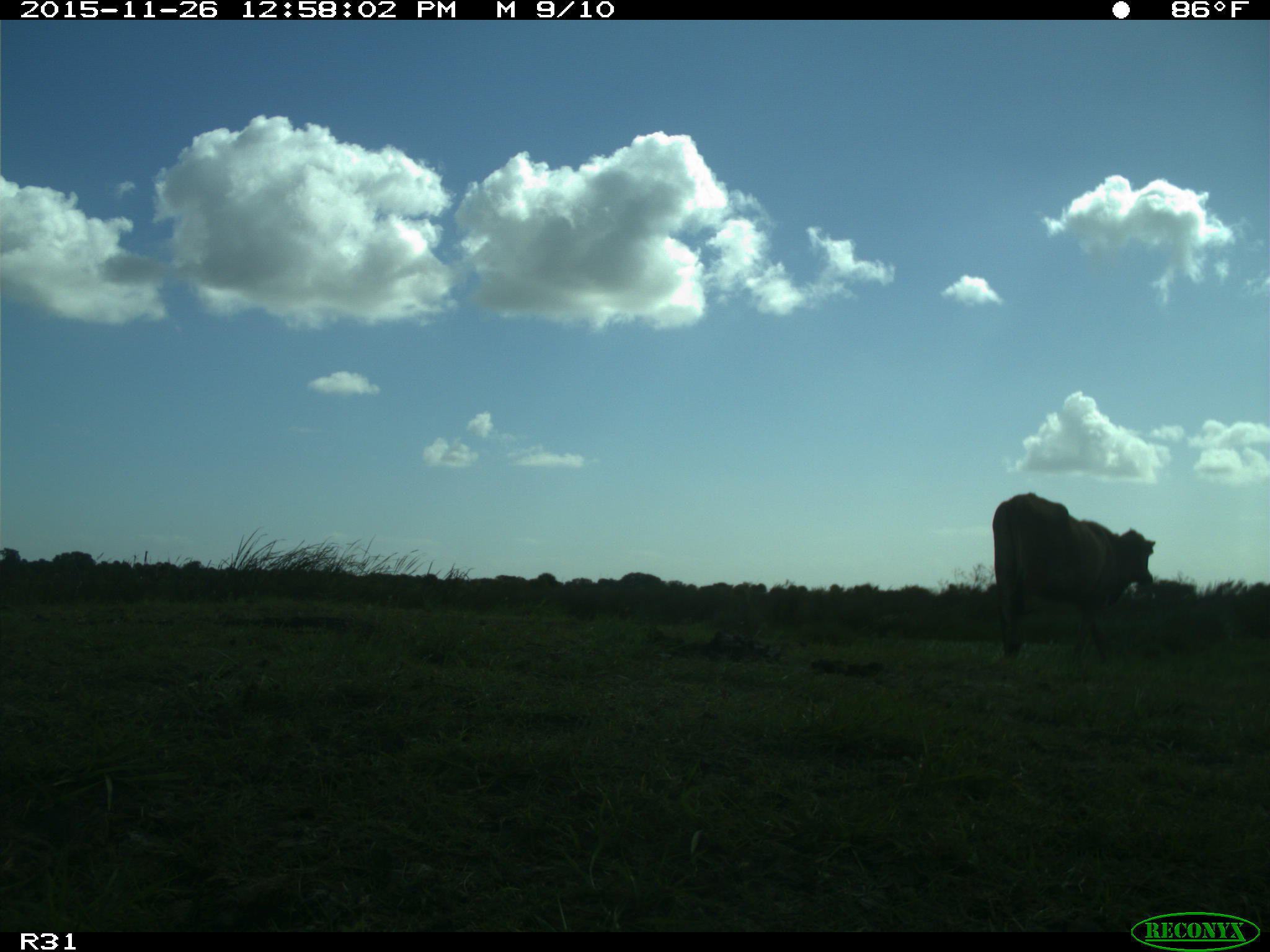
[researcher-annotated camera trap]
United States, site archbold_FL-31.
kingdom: Animalia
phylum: Chordata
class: Mammalia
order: Artiodactyla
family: Bovidae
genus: Bos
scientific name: Bos taurus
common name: domestic cow